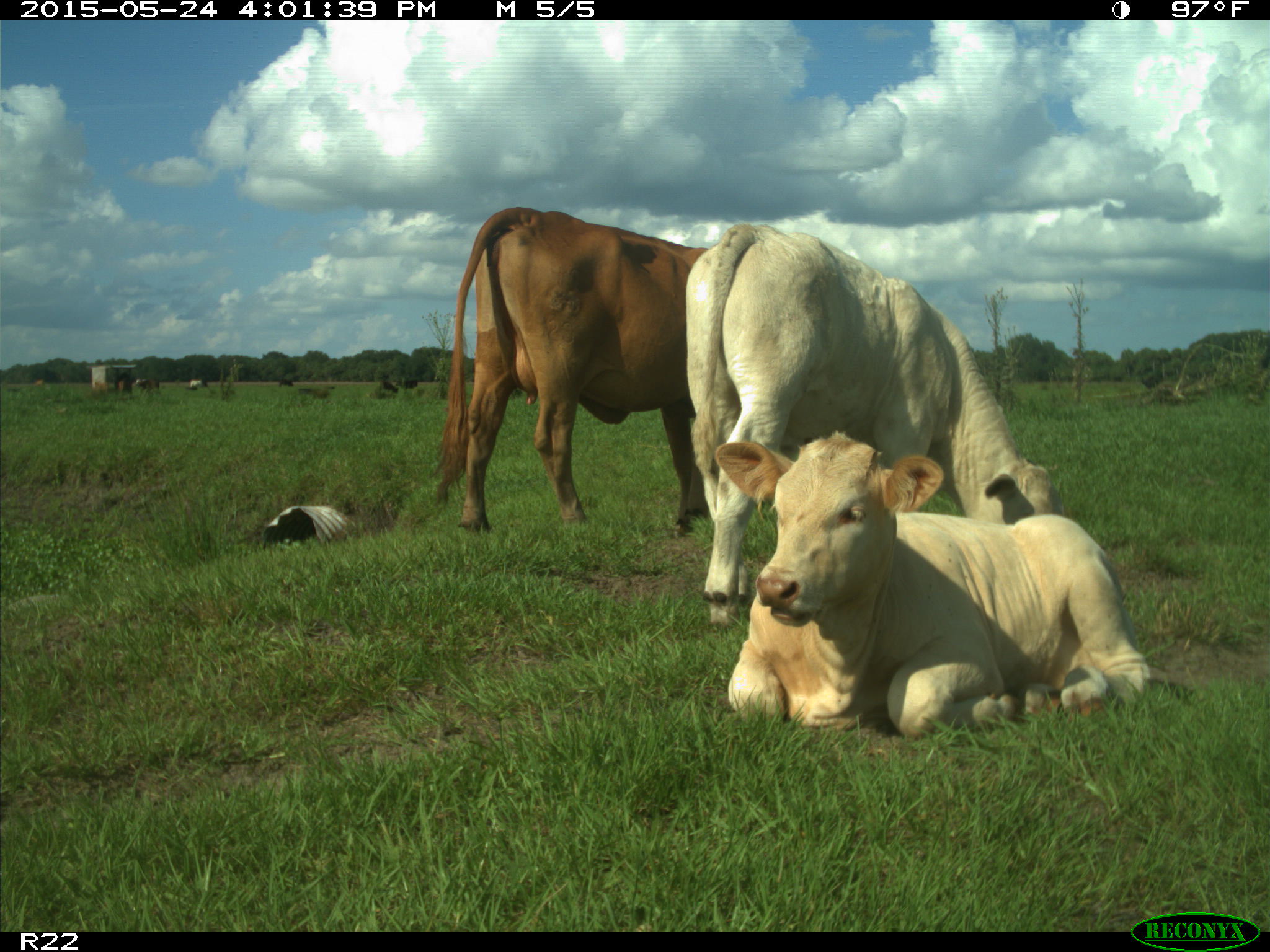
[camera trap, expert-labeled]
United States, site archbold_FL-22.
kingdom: Animalia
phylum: Chordata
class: Mammalia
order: Artiodactyla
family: Bovidae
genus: Bos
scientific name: Bos taurus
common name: domestic cow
Bos taurus (domestic cow).